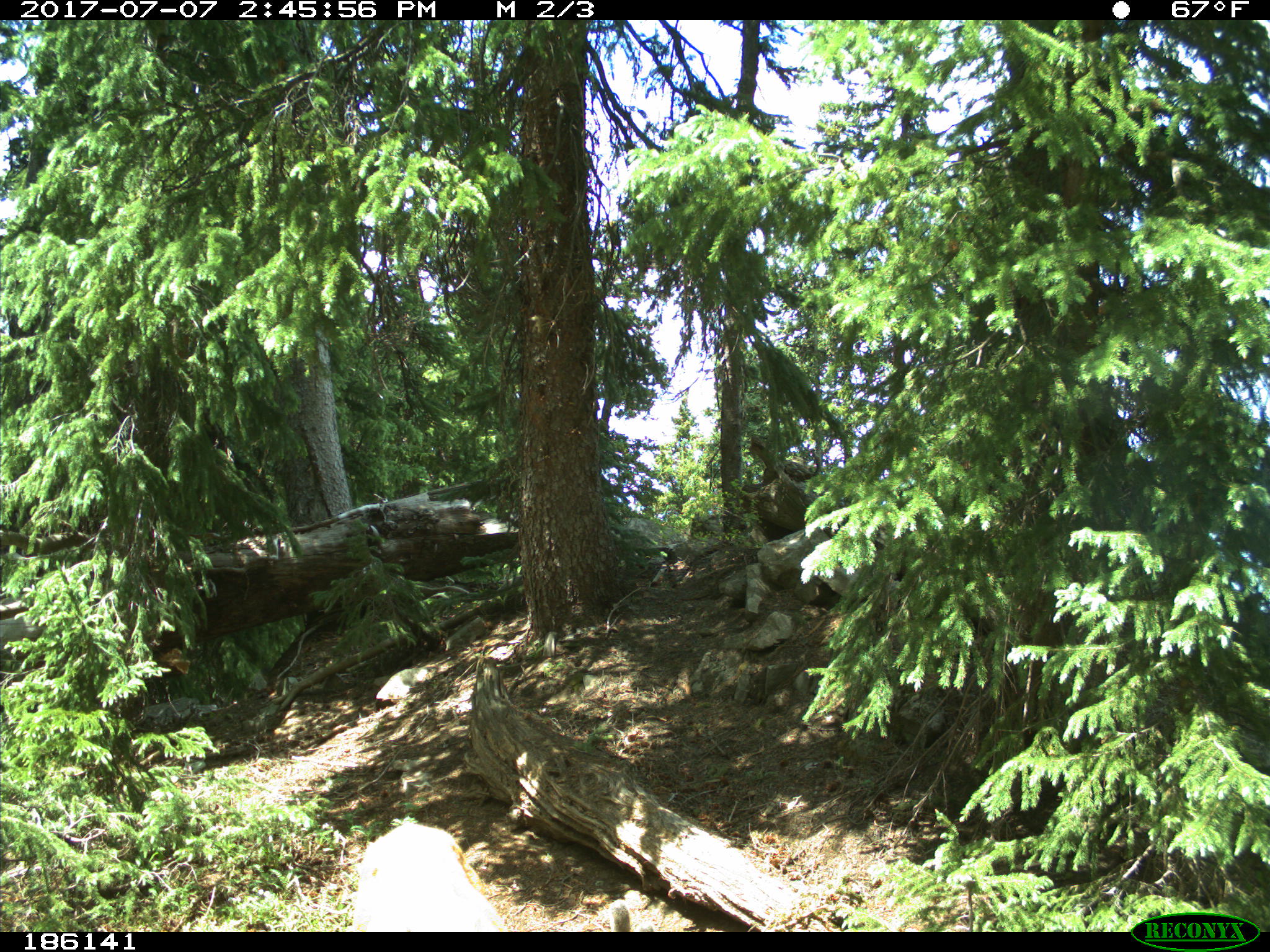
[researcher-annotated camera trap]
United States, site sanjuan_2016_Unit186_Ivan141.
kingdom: Animalia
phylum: Chordata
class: Mammalia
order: Artiodactyla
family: Cervidae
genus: Odocoileus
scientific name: Odocoileus hemionus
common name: mule deer